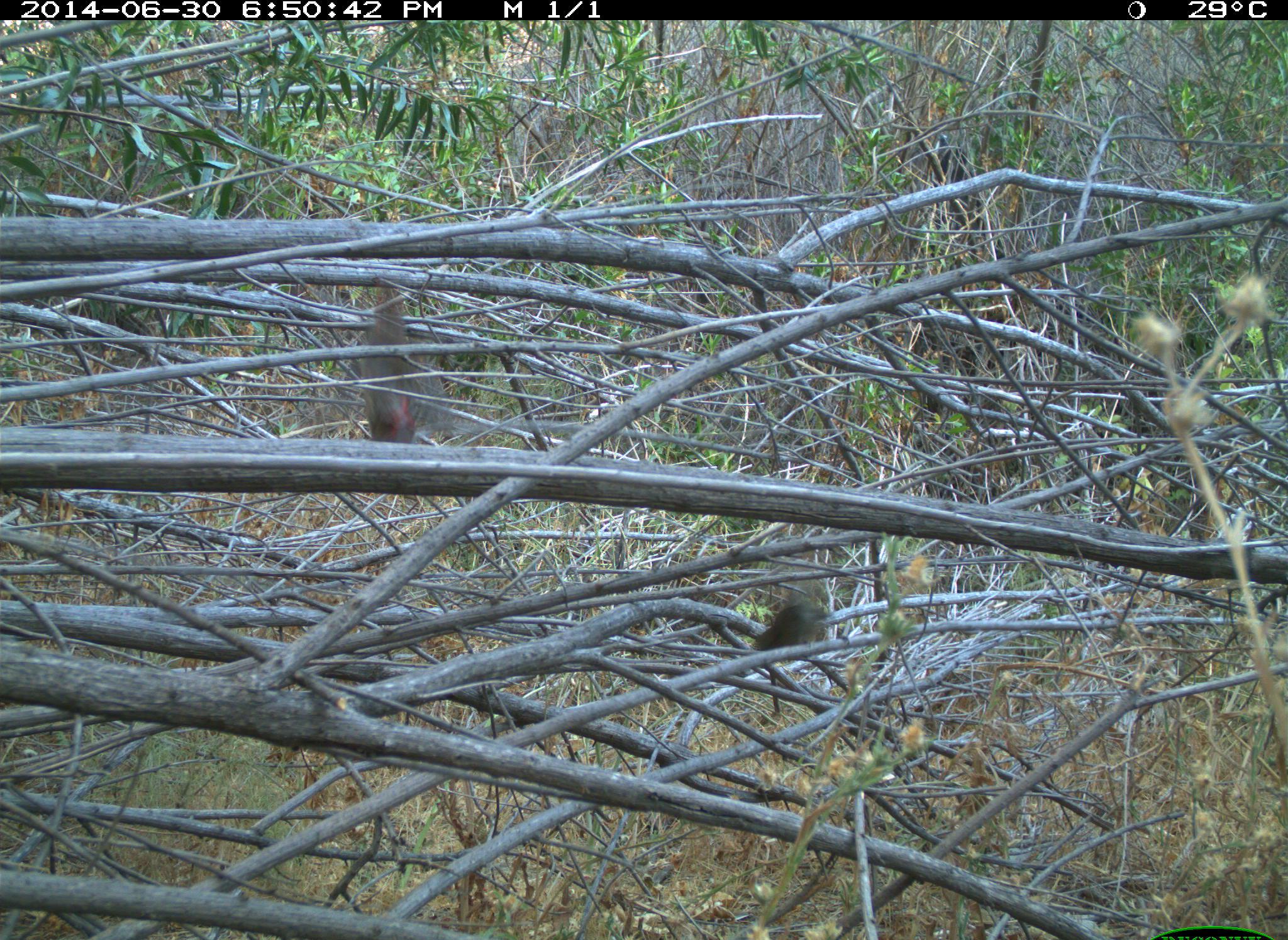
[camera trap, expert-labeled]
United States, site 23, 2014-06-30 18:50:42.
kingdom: Animalia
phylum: Chordata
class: Aves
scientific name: Aves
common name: bird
Bird (Aves).